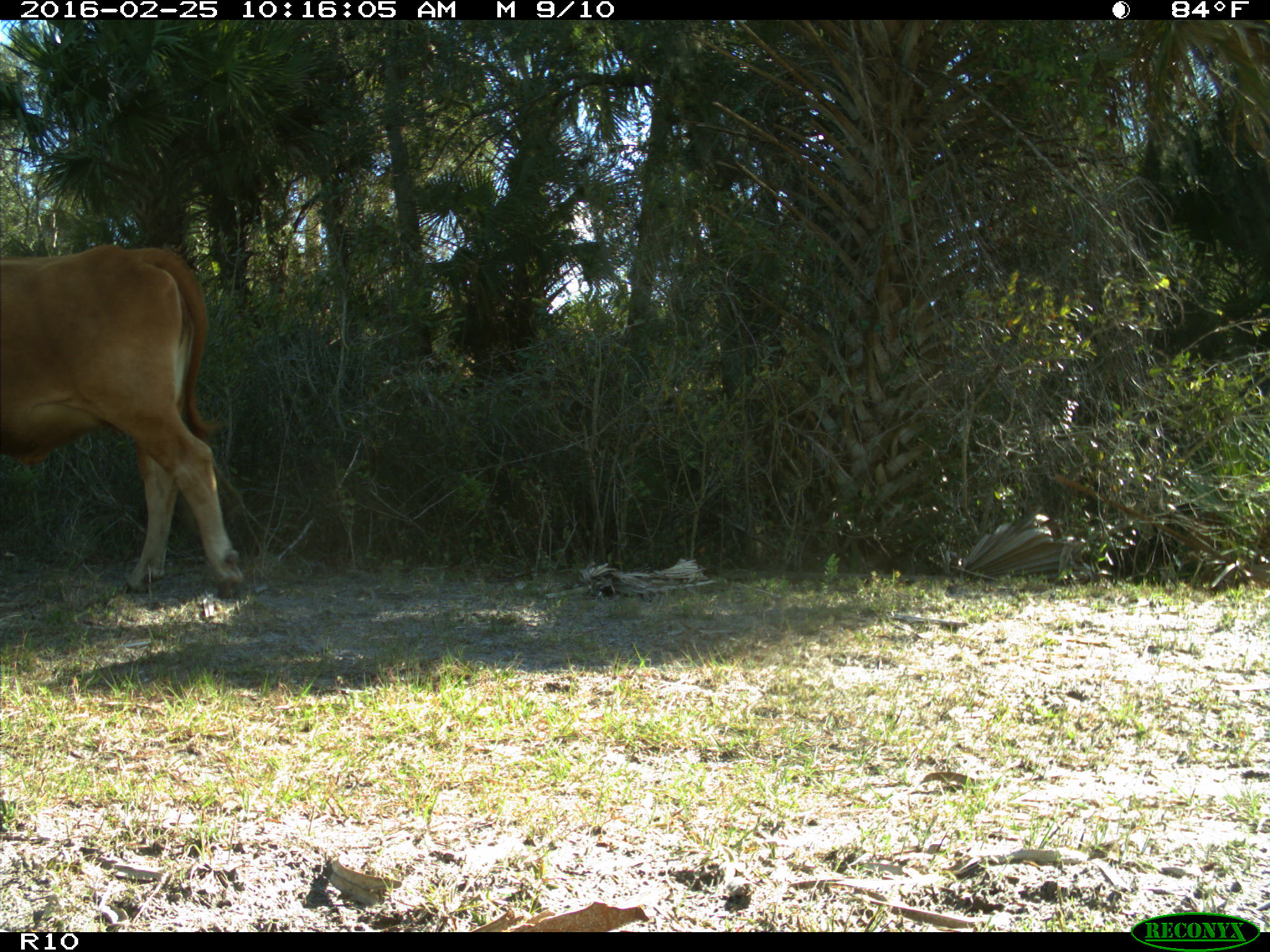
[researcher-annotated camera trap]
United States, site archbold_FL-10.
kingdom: Animalia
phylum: Chordata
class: Mammalia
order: Artiodactyla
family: Bovidae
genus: Bos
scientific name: Bos taurus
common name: domestic cow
Bos taurus (domestic cow).